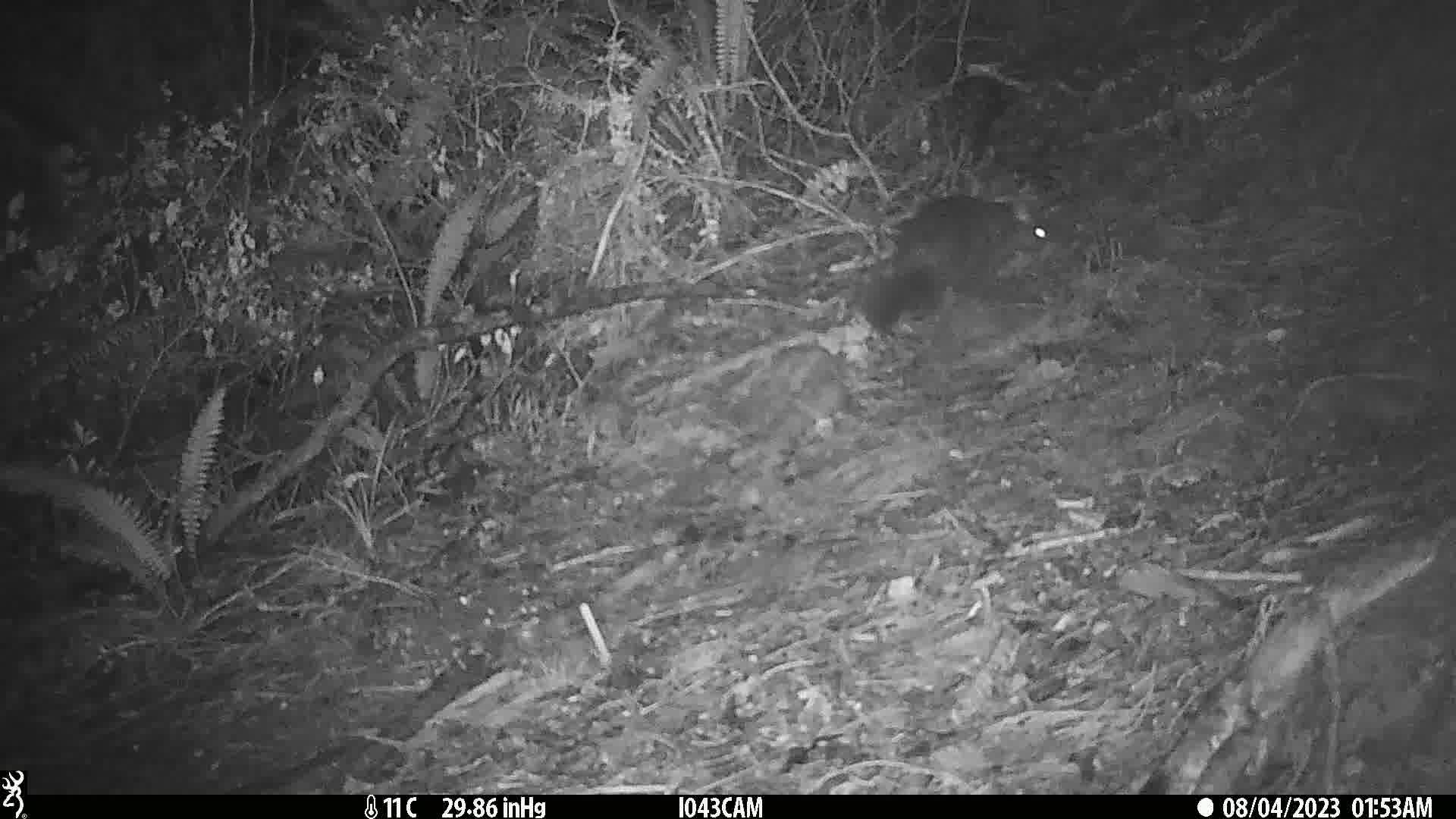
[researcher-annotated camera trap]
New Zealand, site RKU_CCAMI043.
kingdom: Animalia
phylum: Chordata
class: Mammalia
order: Diprotodontia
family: Phalangeridae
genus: Trichosurus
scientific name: Trichosurus vulpecula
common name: common brushtail possum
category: possum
Possum (common brushtail possum) (Trichosurus vulpecula).